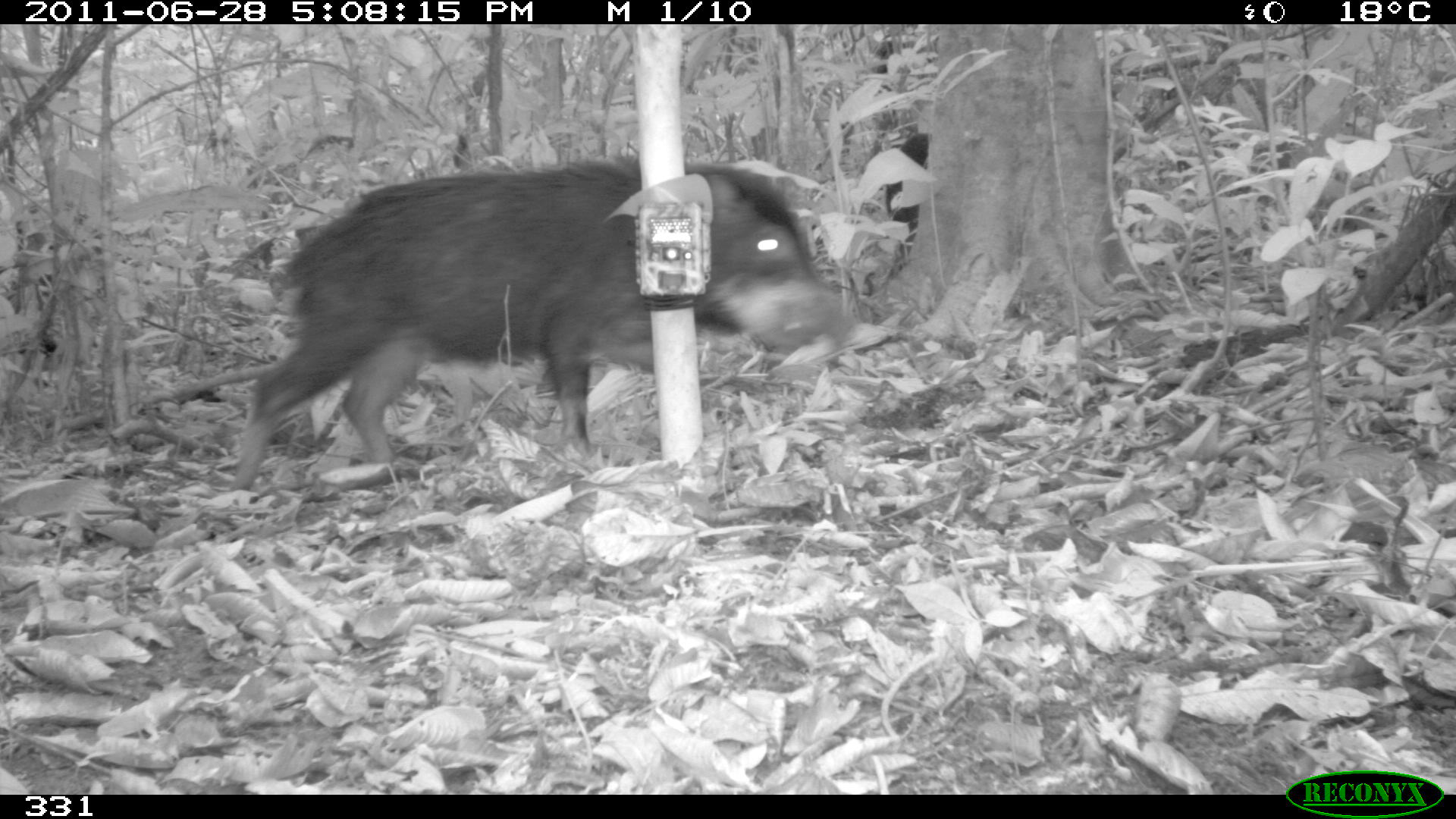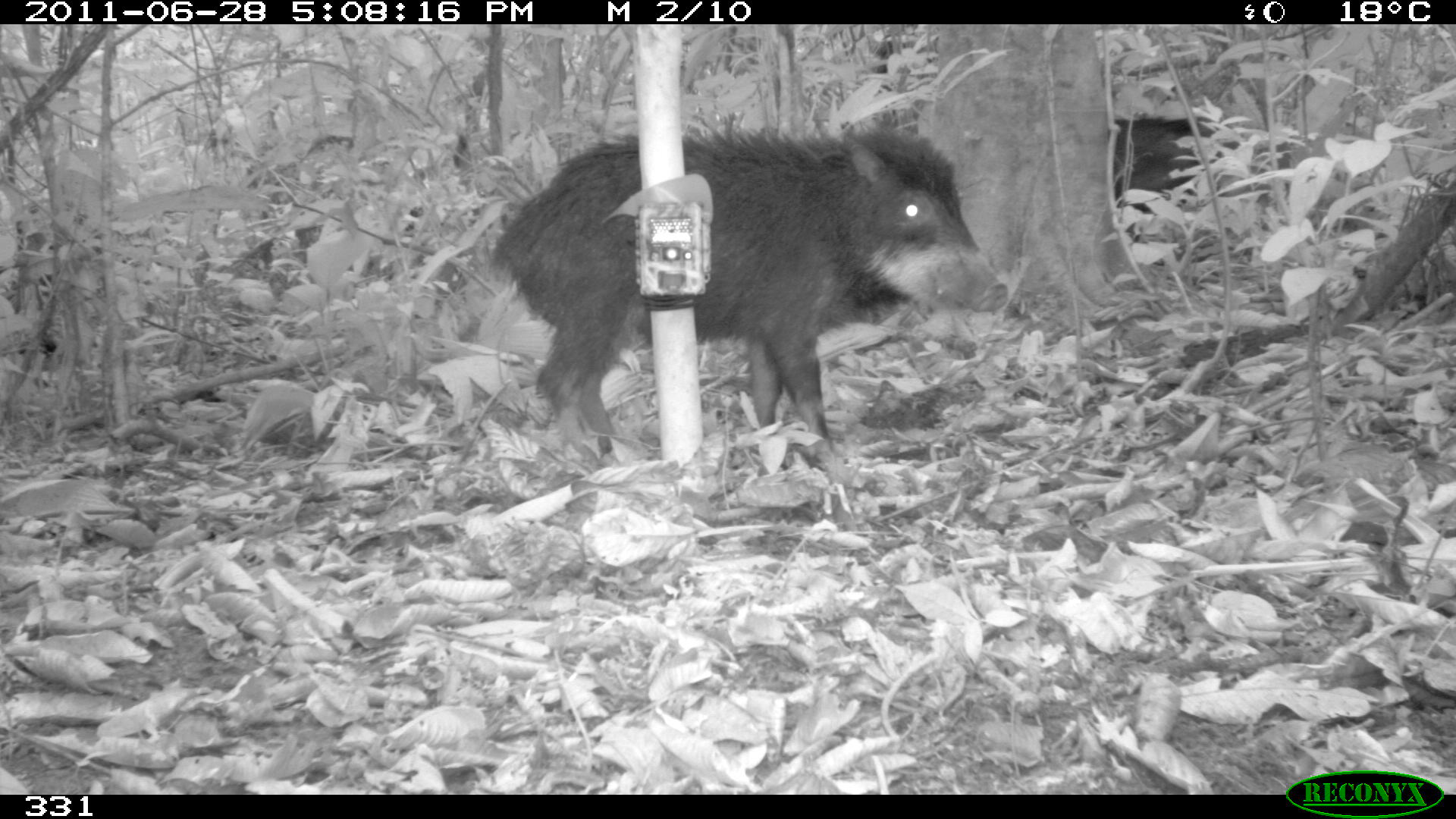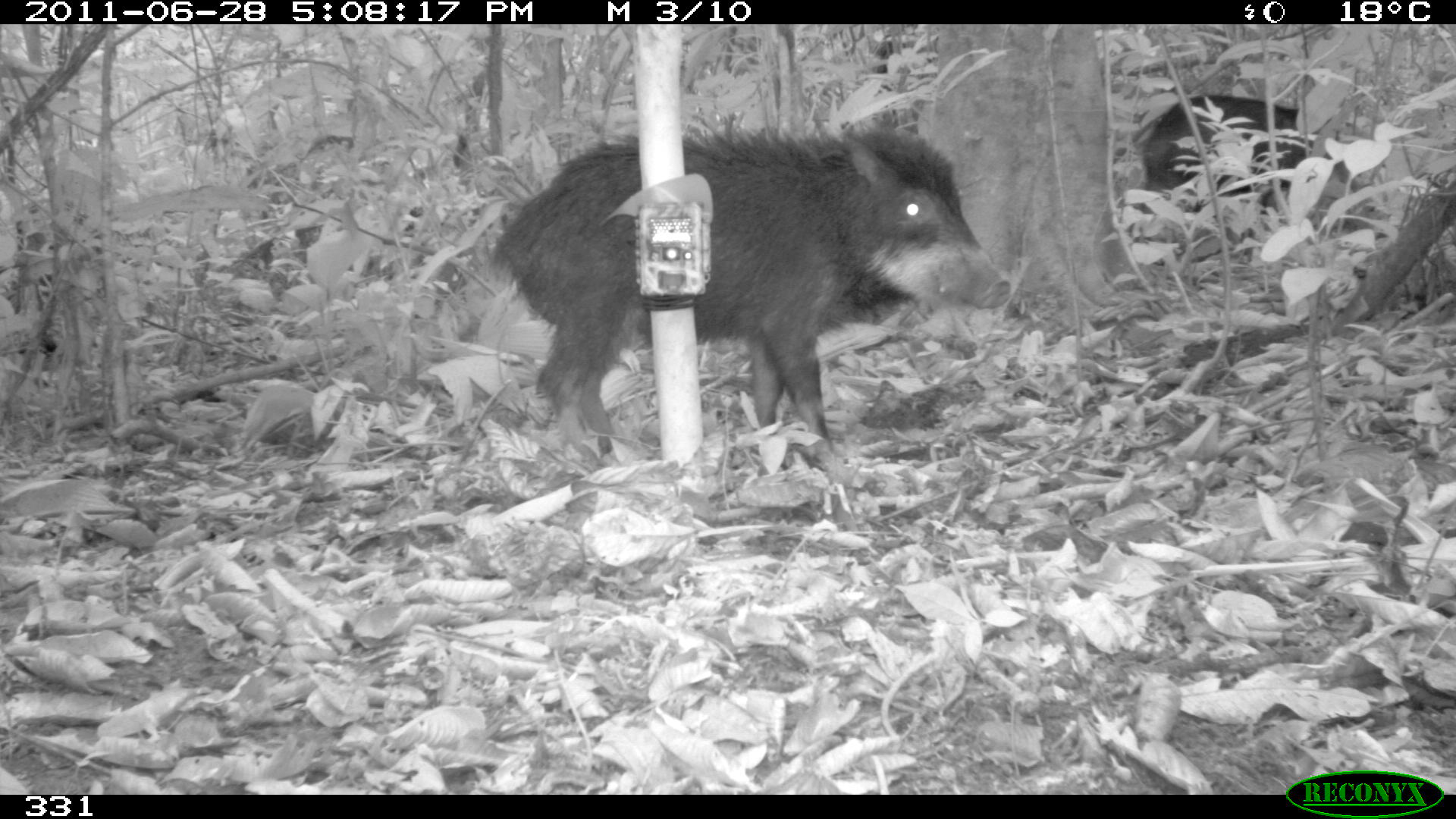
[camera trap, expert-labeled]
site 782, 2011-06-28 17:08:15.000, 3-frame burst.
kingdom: Animalia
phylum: Chordata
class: Mammalia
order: Artiodactyla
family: Tayassuidae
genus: Tayassu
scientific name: Tayassu pecari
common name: white-lipped peccary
Tayassu pecari (white-lipped peccary).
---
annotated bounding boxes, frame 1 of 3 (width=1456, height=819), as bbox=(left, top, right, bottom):
tayassu pecari: bbox=(225, 150, 845, 492); bbox=(885, 132, 928, 256)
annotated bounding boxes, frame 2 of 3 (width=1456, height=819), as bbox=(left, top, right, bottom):
tayassu pecari: bbox=(485, 115, 1010, 457); bbox=(1111, 113, 1290, 210)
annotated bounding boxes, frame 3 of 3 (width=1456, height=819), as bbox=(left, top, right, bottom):
tayassu pecari: bbox=(487, 117, 1012, 457); bbox=(1130, 91, 1361, 241)